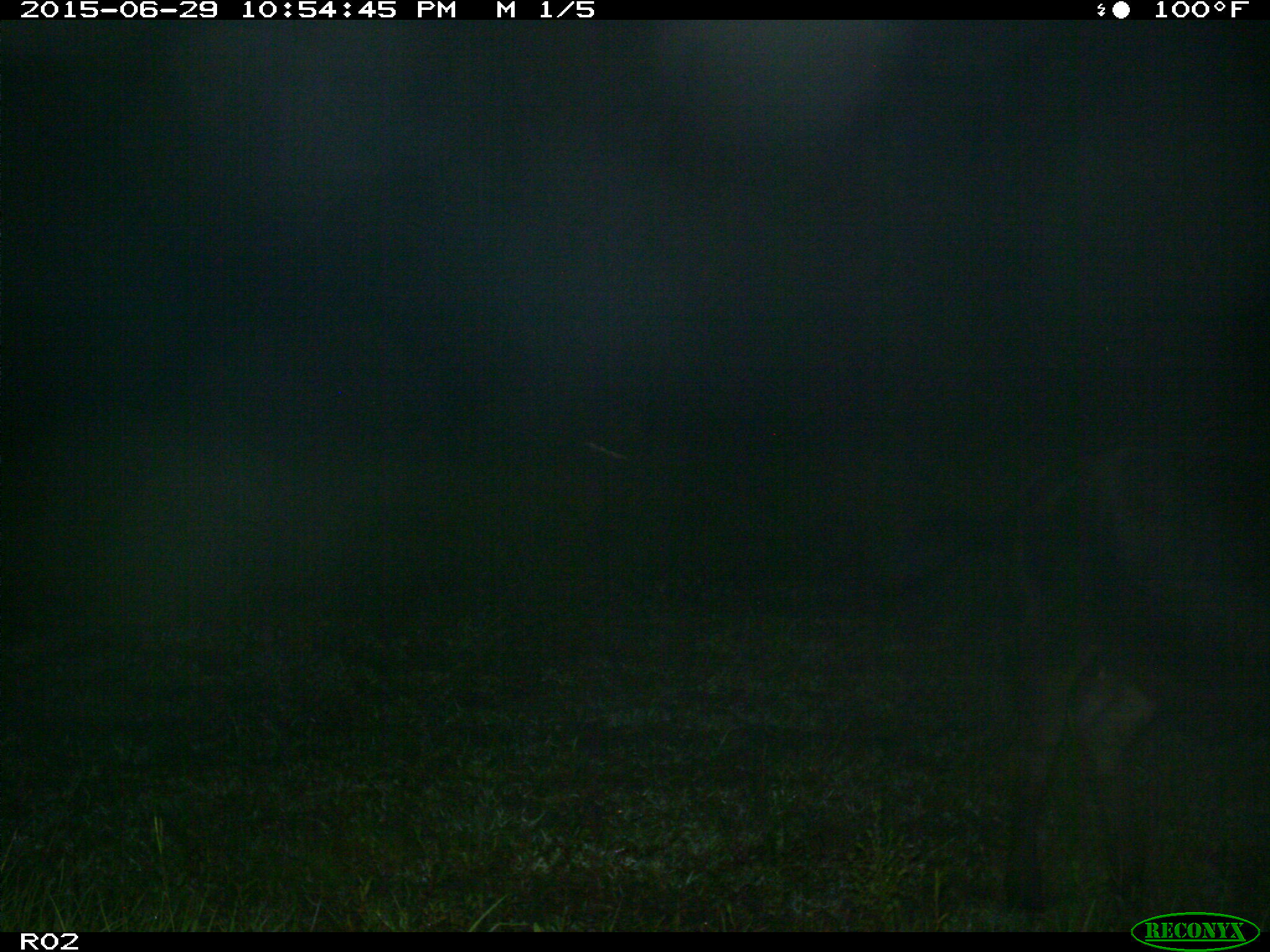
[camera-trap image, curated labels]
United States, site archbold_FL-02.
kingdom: Animalia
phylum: Chordata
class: Mammalia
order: Artiodactyla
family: Bovidae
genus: Bos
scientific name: Bos taurus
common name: domestic cow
Bos taurus (domestic cow).